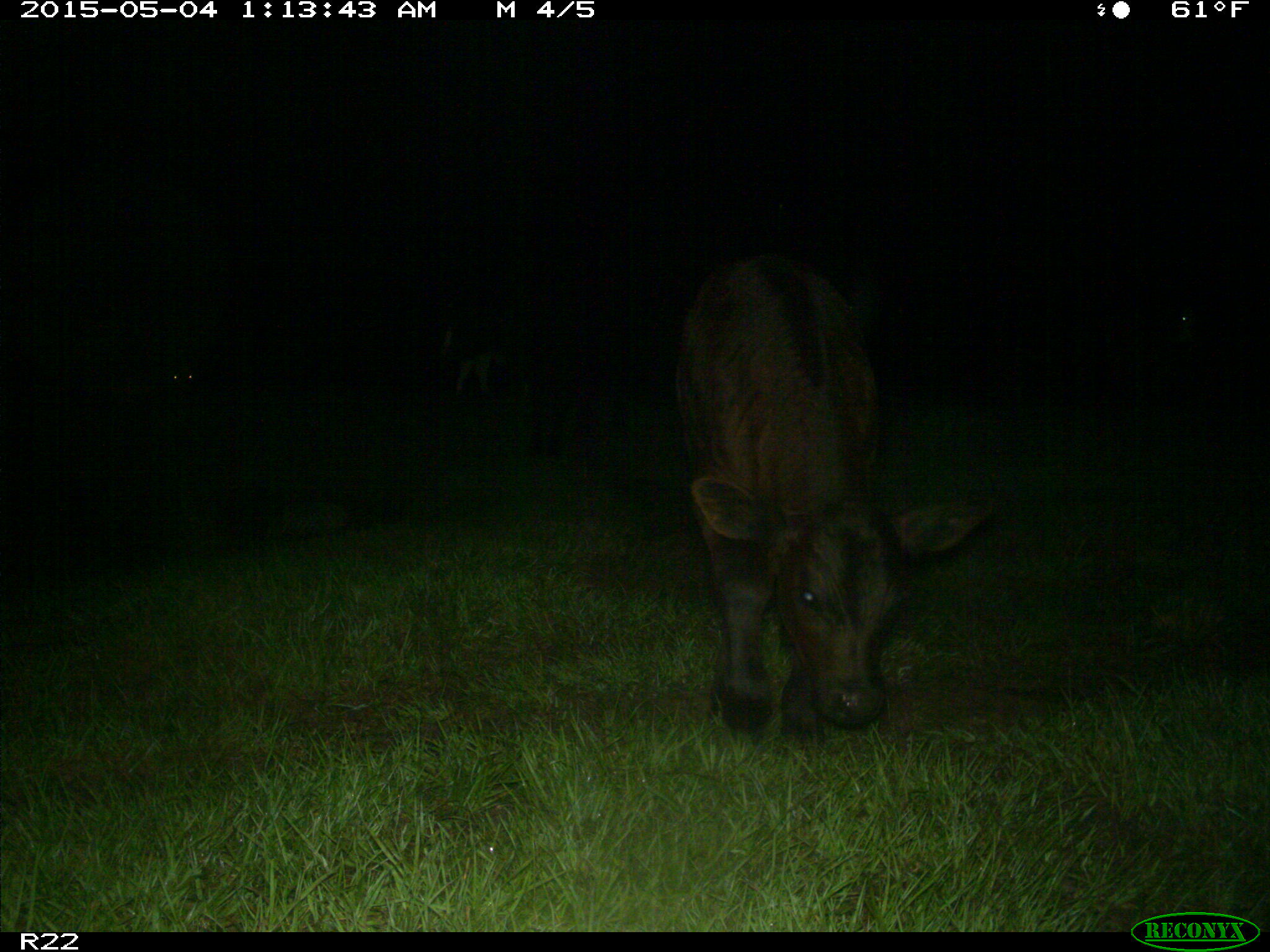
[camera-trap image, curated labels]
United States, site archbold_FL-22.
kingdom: Animalia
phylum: Chordata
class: Mammalia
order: Artiodactyla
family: Bovidae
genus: Bos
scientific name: Bos taurus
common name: domestic cow